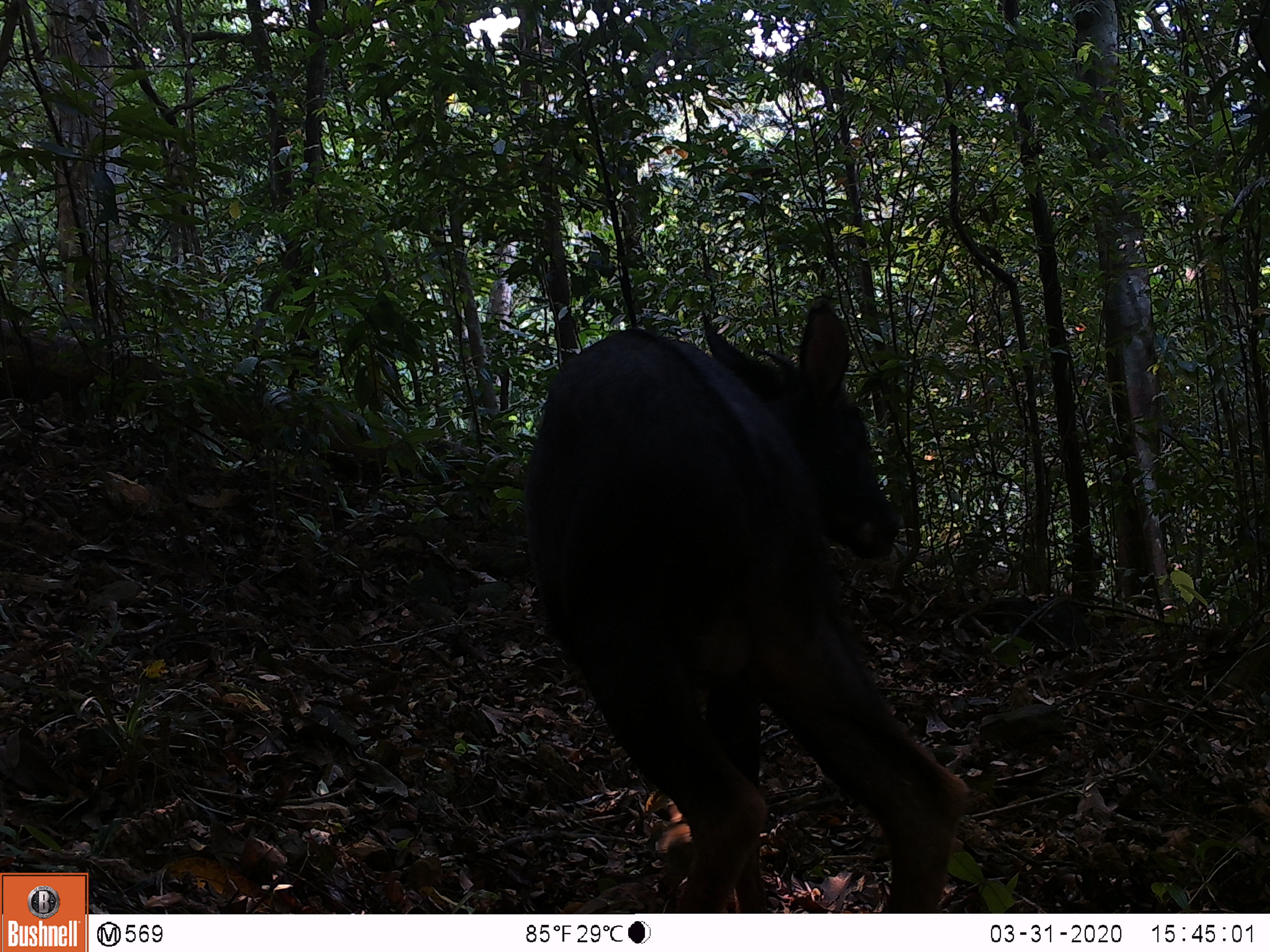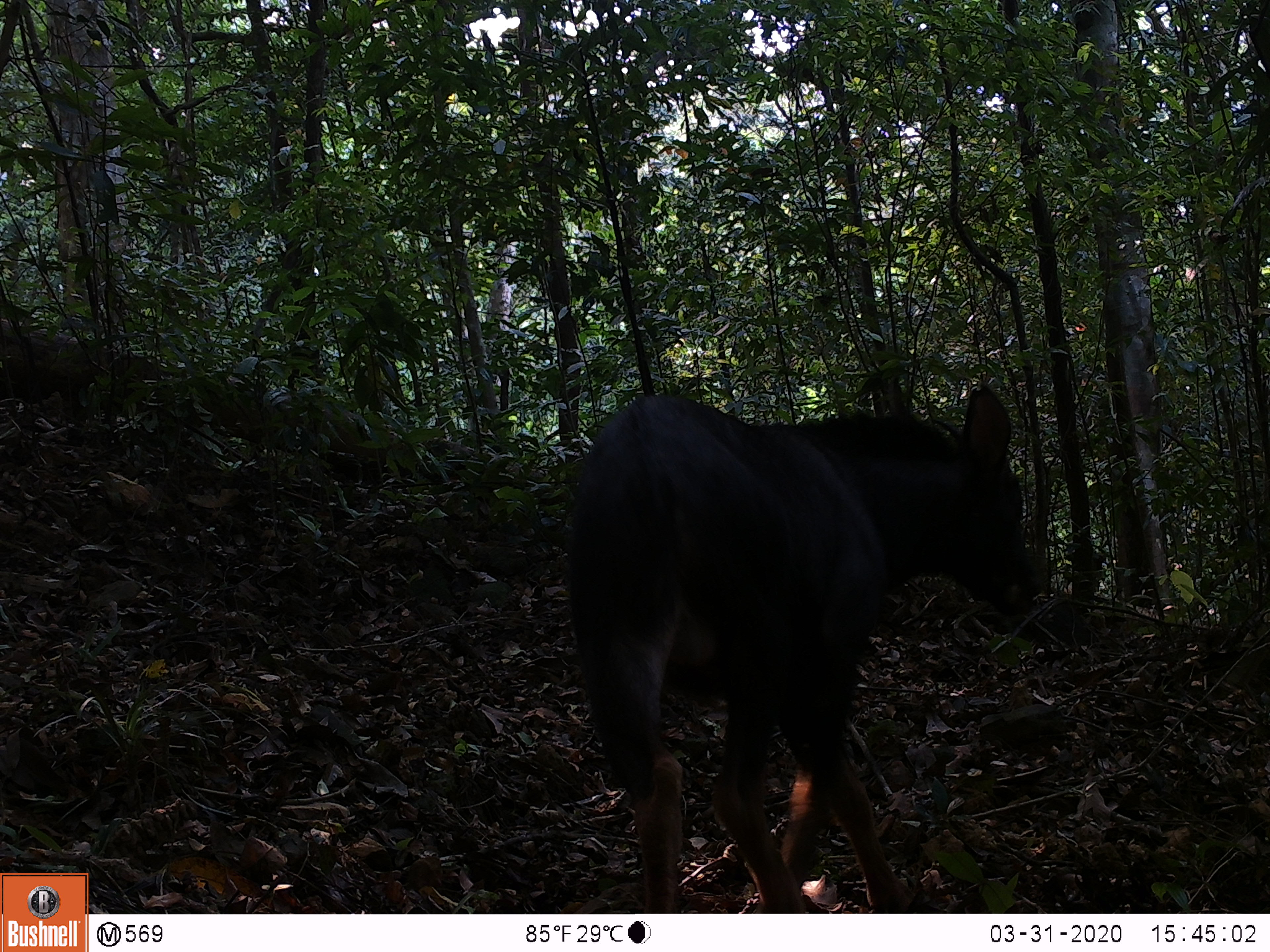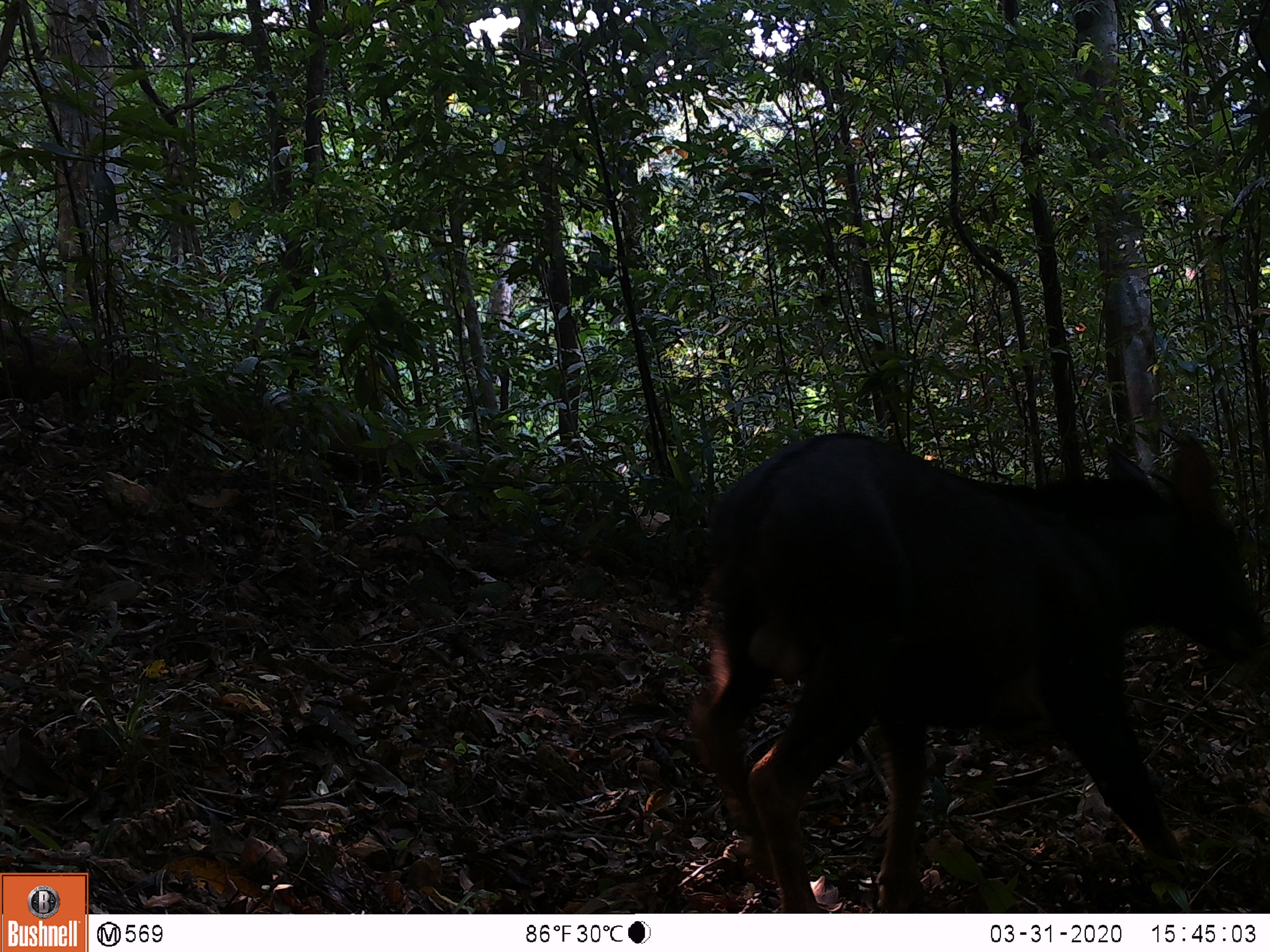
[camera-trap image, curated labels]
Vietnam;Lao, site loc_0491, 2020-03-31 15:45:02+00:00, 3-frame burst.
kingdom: Animalia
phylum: Chordata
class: Mammalia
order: Artiodactyla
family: Bovidae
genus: Capricornis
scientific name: Capricornis sumatraensis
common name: chinese serow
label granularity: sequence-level